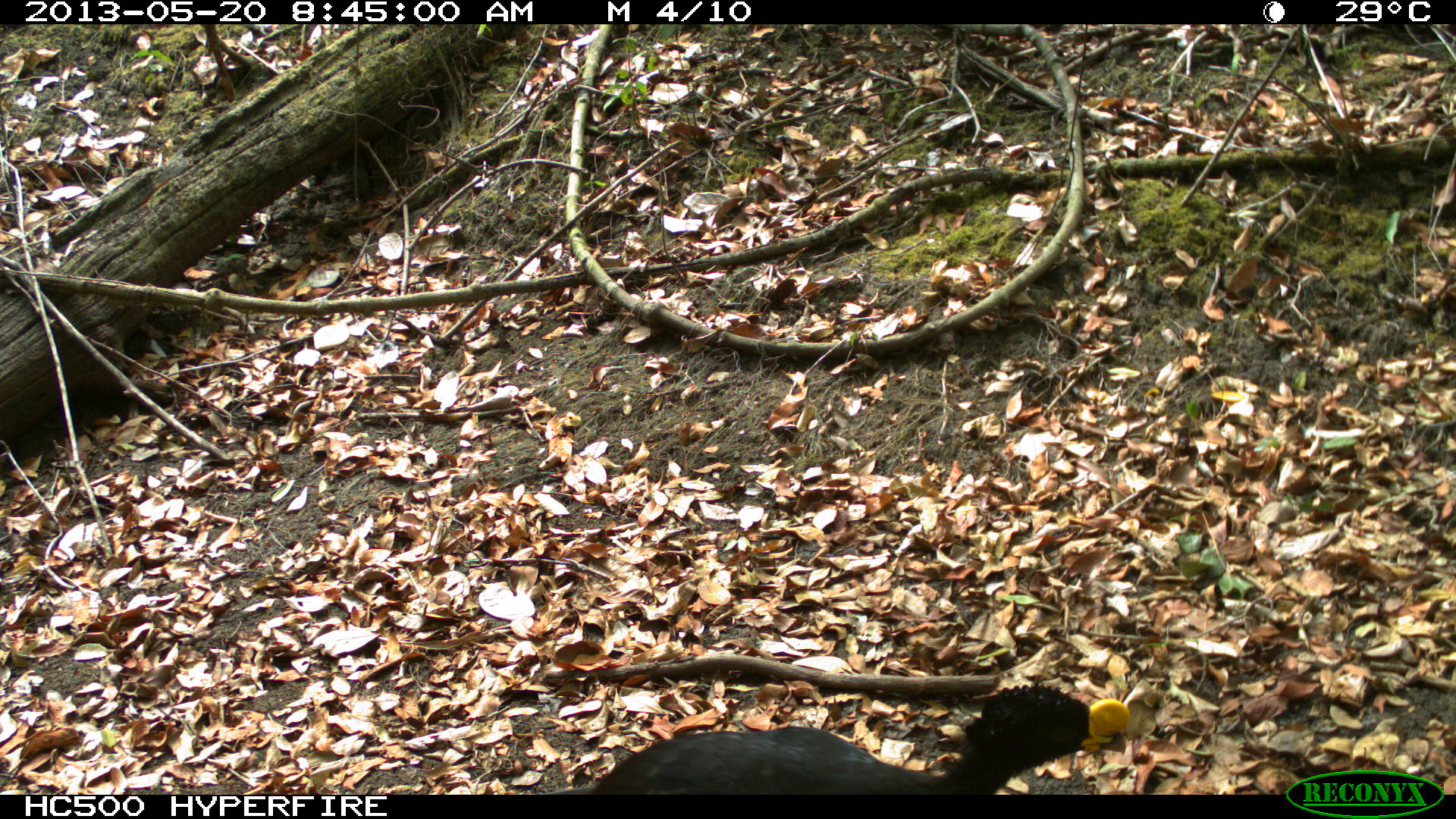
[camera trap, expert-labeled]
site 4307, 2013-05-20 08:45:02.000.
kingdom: Animalia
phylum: Chordata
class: Aves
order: Galliformes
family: Cracidae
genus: Crax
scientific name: Crax rubra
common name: great curassow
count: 1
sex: male